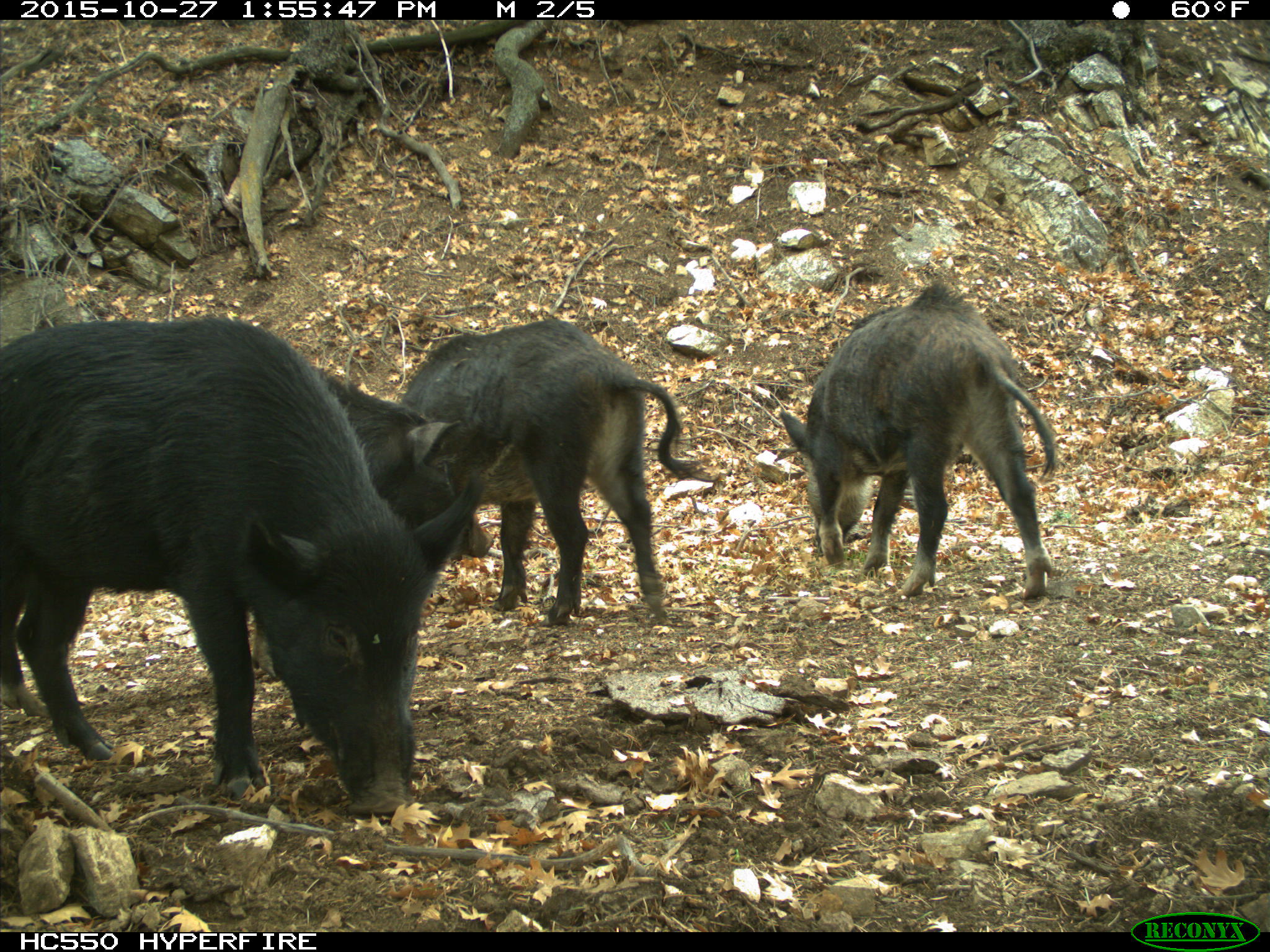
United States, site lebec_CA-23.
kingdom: Animalia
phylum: Chordata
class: Mammalia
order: Artiodactyla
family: Suidae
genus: Sus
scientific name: Sus scrofa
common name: wild boar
Sus scrofa (wild boar).